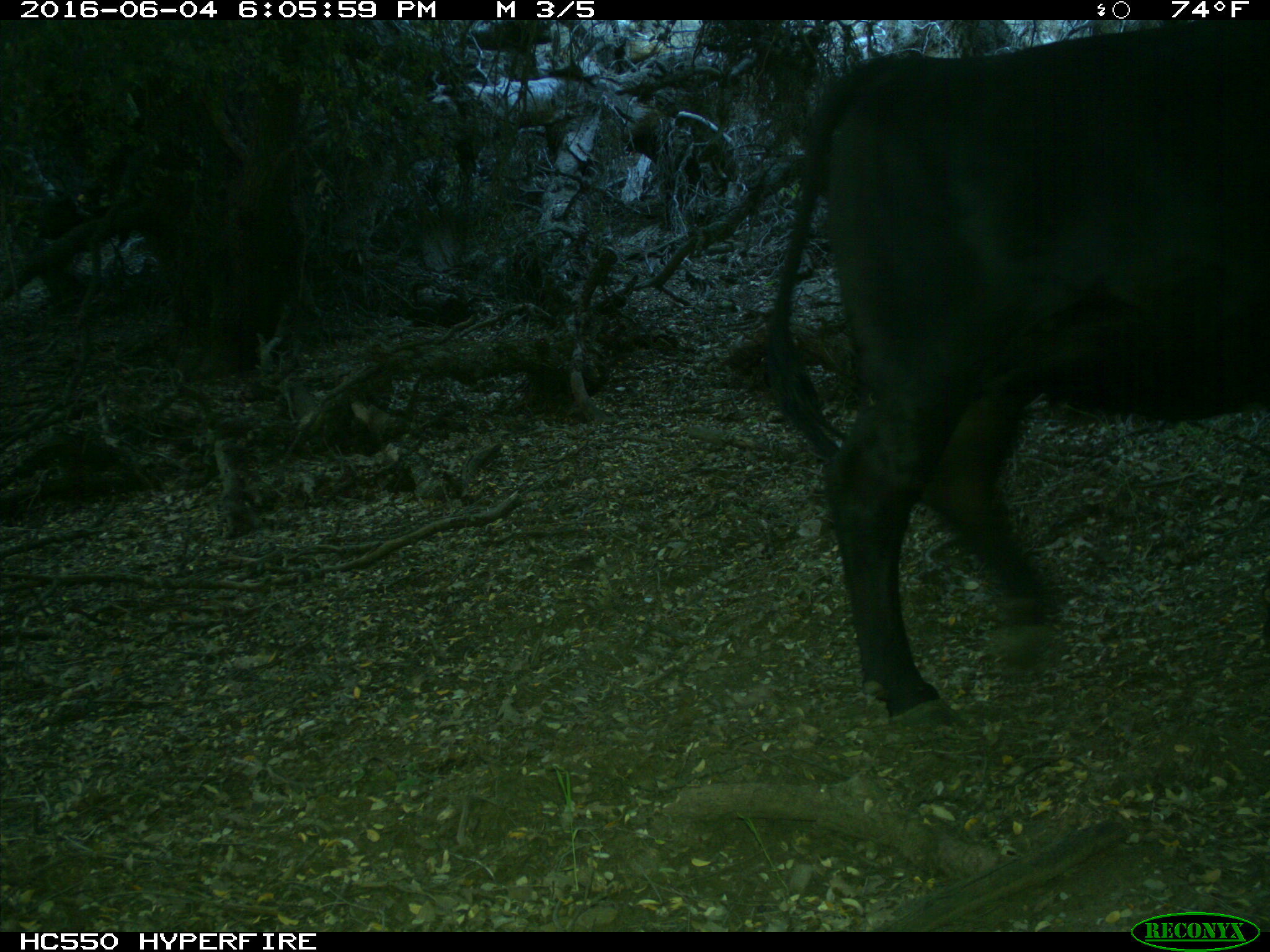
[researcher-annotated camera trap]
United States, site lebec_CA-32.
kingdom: Animalia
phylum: Chordata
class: Mammalia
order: Artiodactyla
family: Bovidae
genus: Bos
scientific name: Bos taurus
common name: domestic cow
Bos taurus (domestic cow).